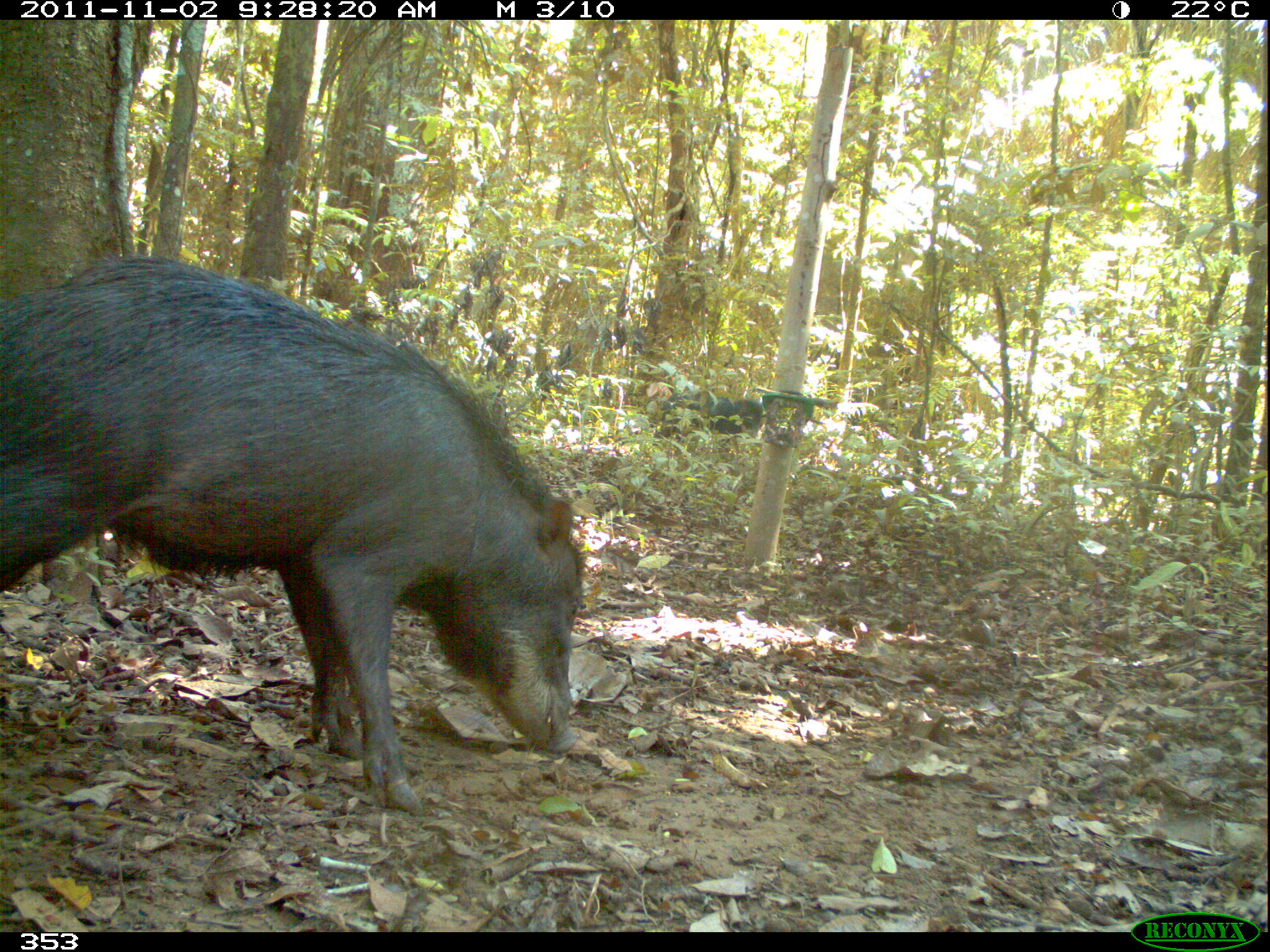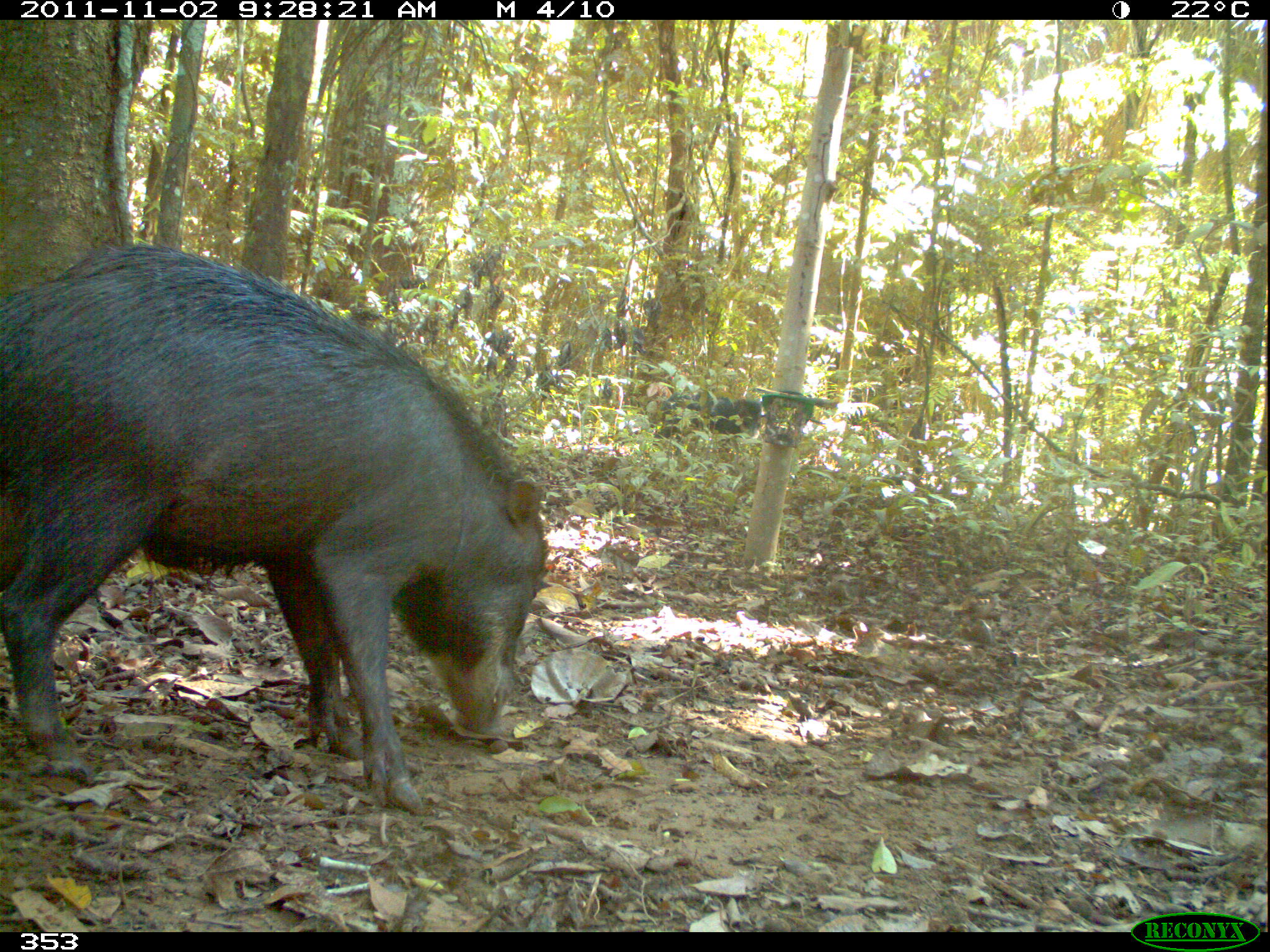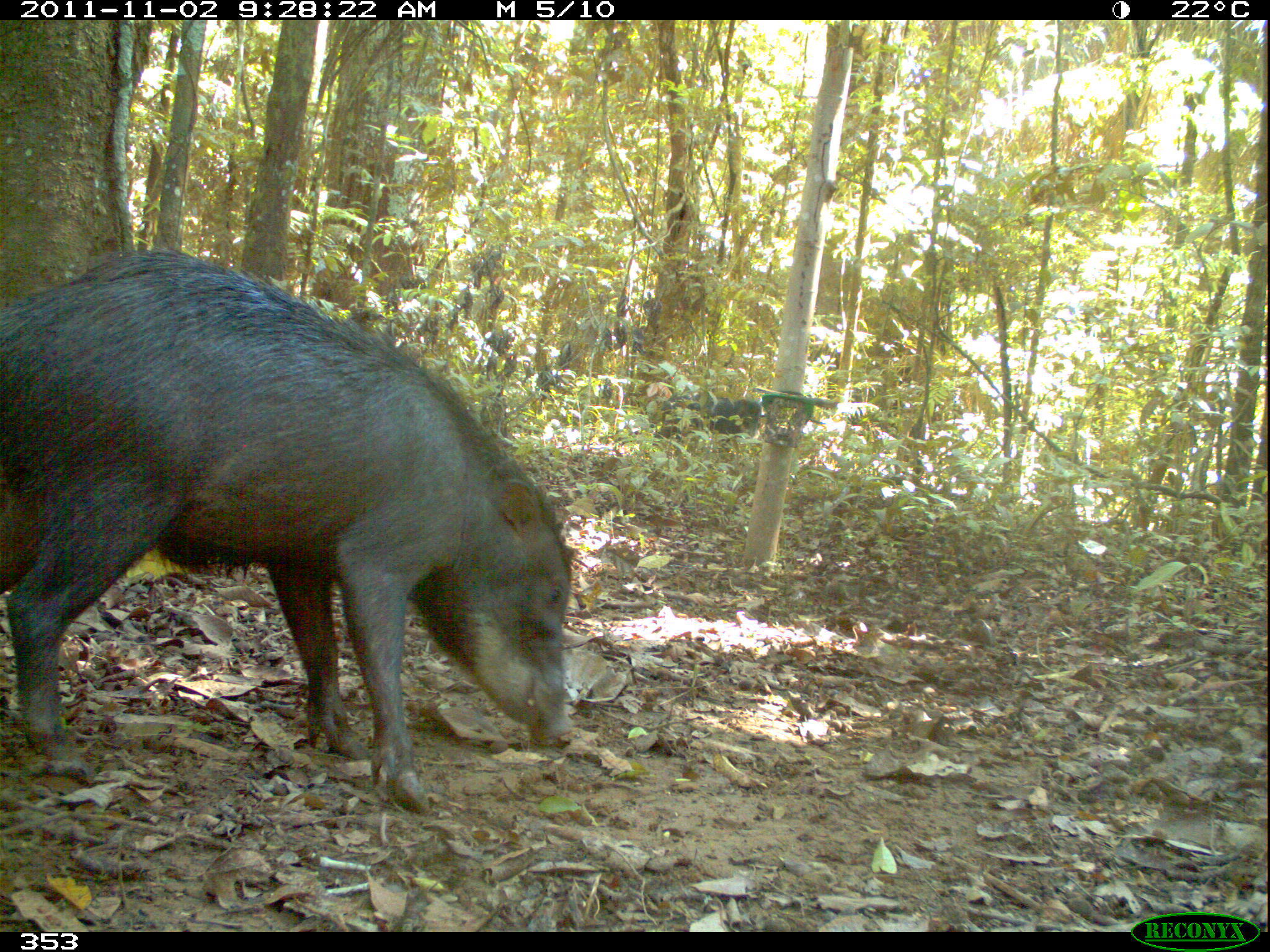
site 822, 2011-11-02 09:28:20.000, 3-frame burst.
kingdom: Animalia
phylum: Chordata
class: Mammalia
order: Artiodactyla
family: Tayassuidae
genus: Tayassu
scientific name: Tayassu pecari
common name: white-lipped peccary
Tayassu pecari (white-lipped peccary).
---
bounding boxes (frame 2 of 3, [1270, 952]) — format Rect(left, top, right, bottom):
tayassu pecari: Rect(0, 247, 549, 815); Rect(652, 391, 762, 447)